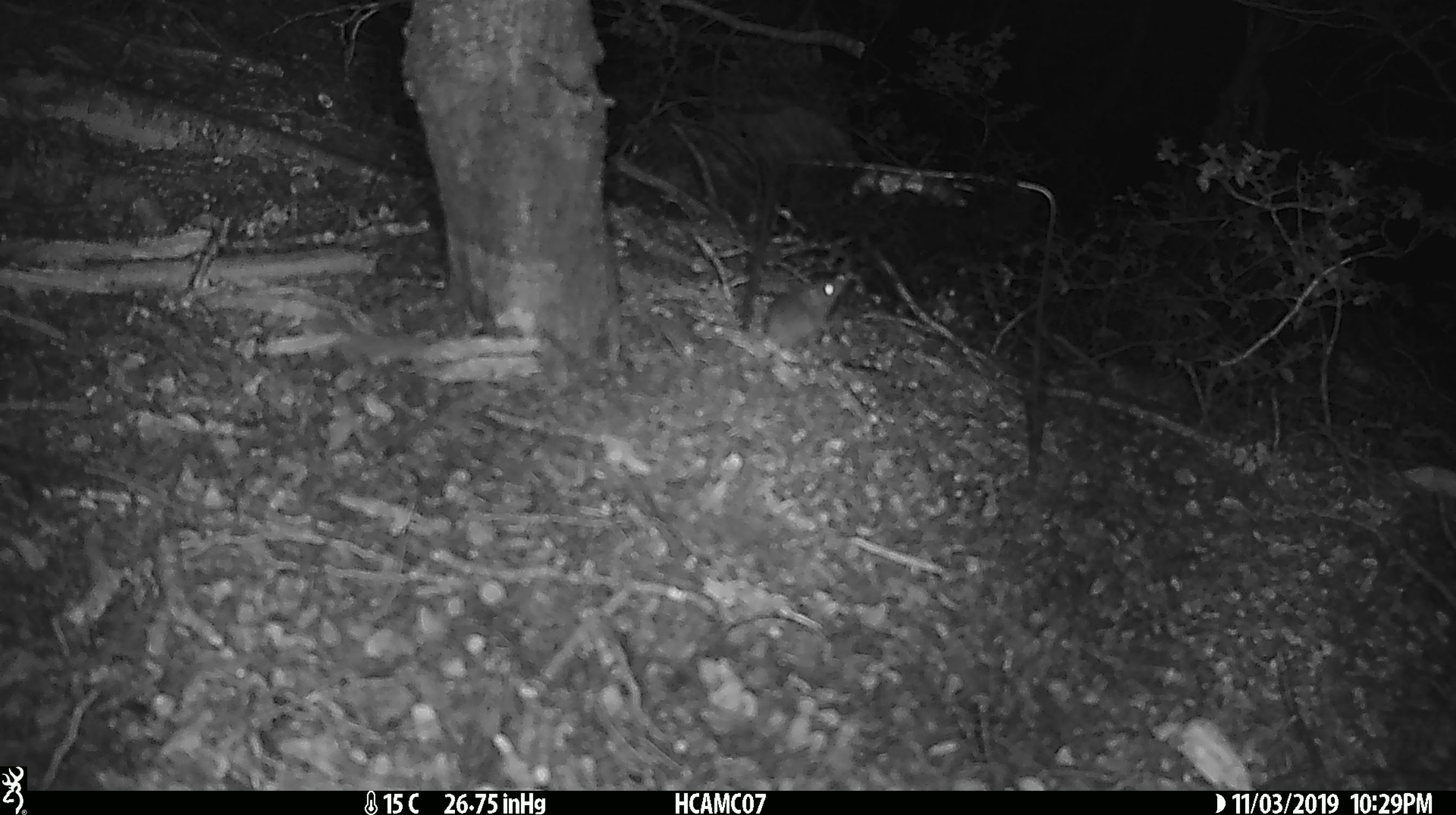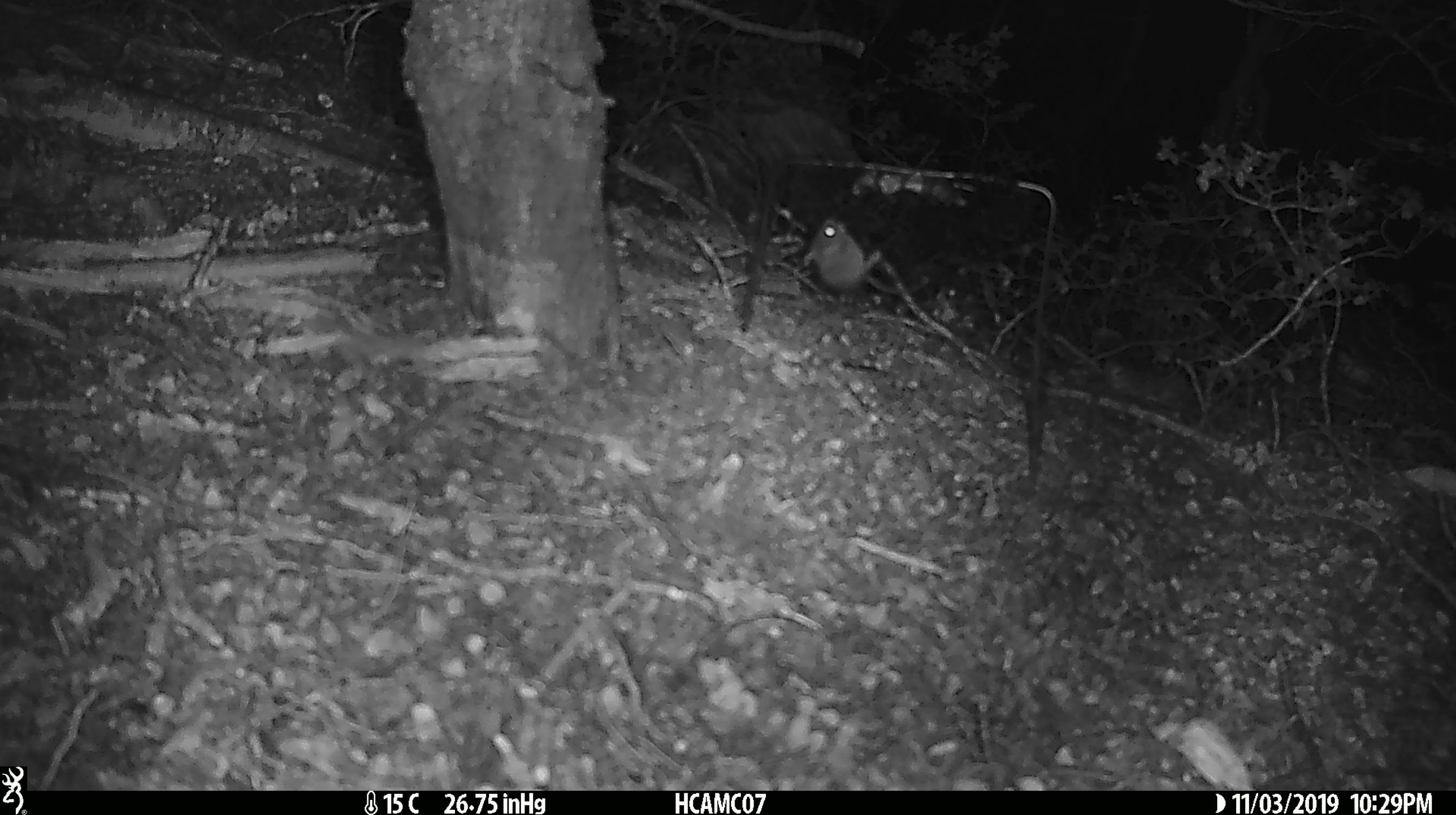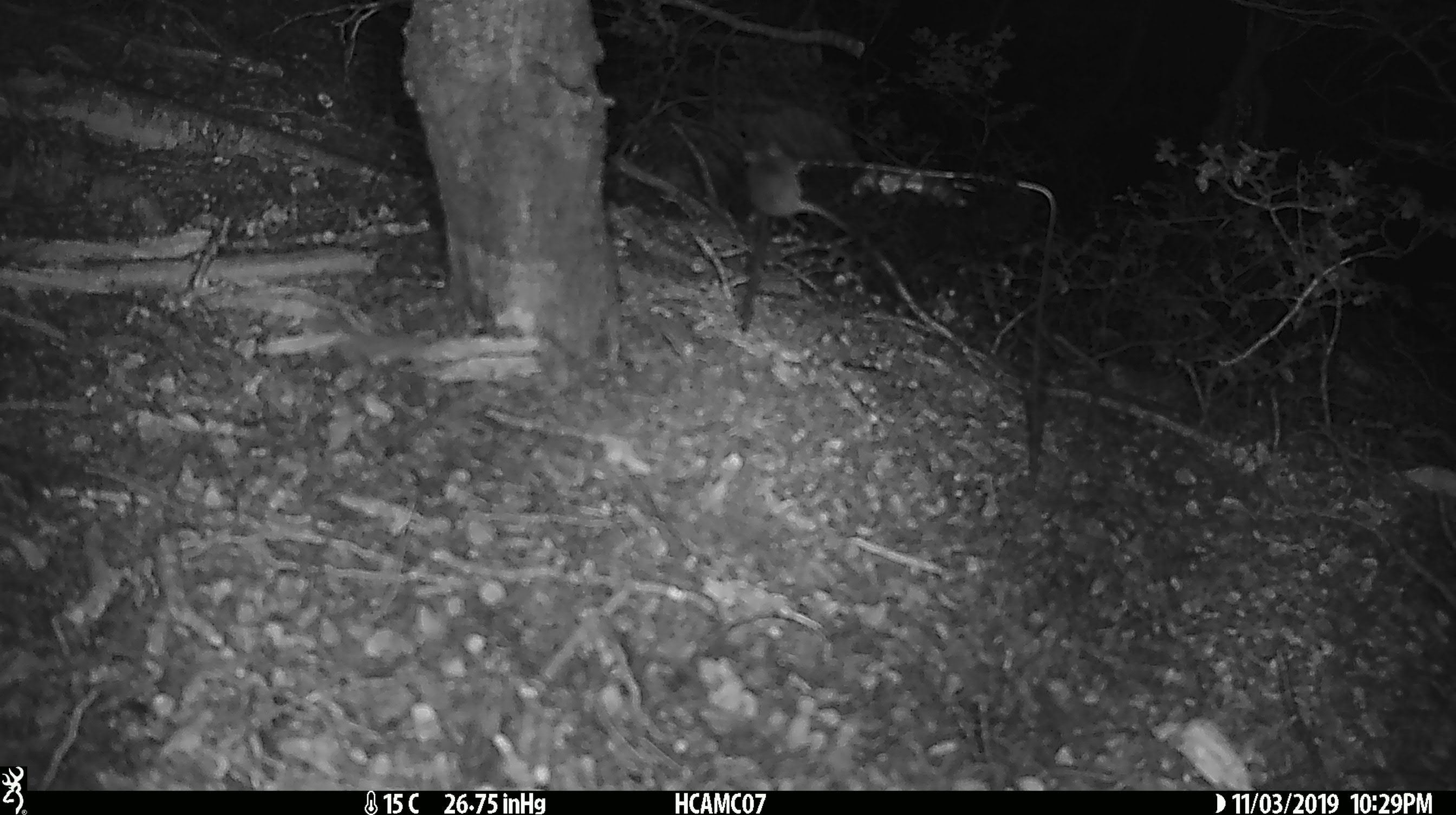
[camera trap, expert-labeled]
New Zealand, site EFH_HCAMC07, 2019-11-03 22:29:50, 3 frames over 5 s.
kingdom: Animalia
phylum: Chordata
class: Mammalia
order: Rodentia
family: Muridae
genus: Mus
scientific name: Mus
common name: mouse